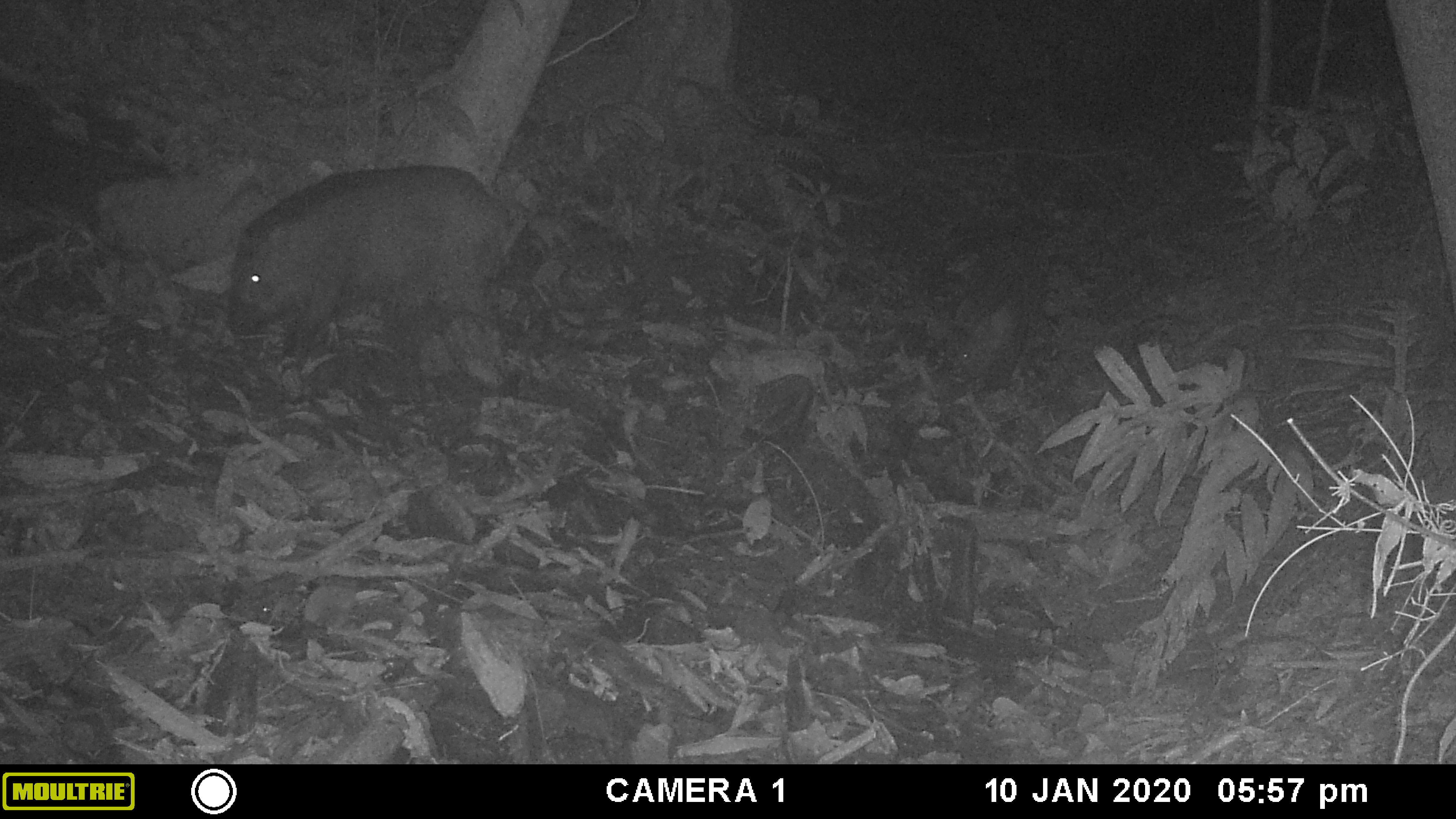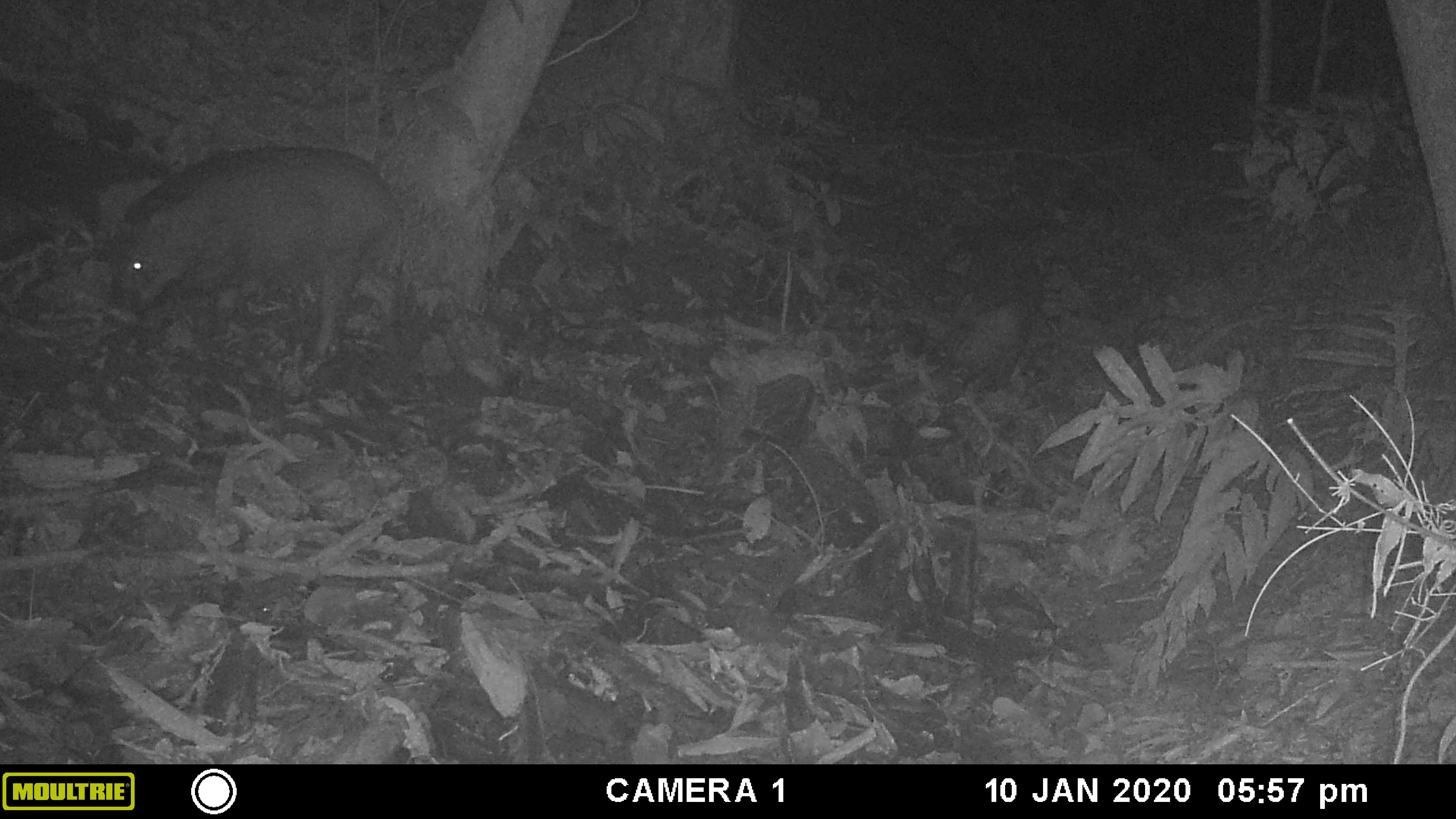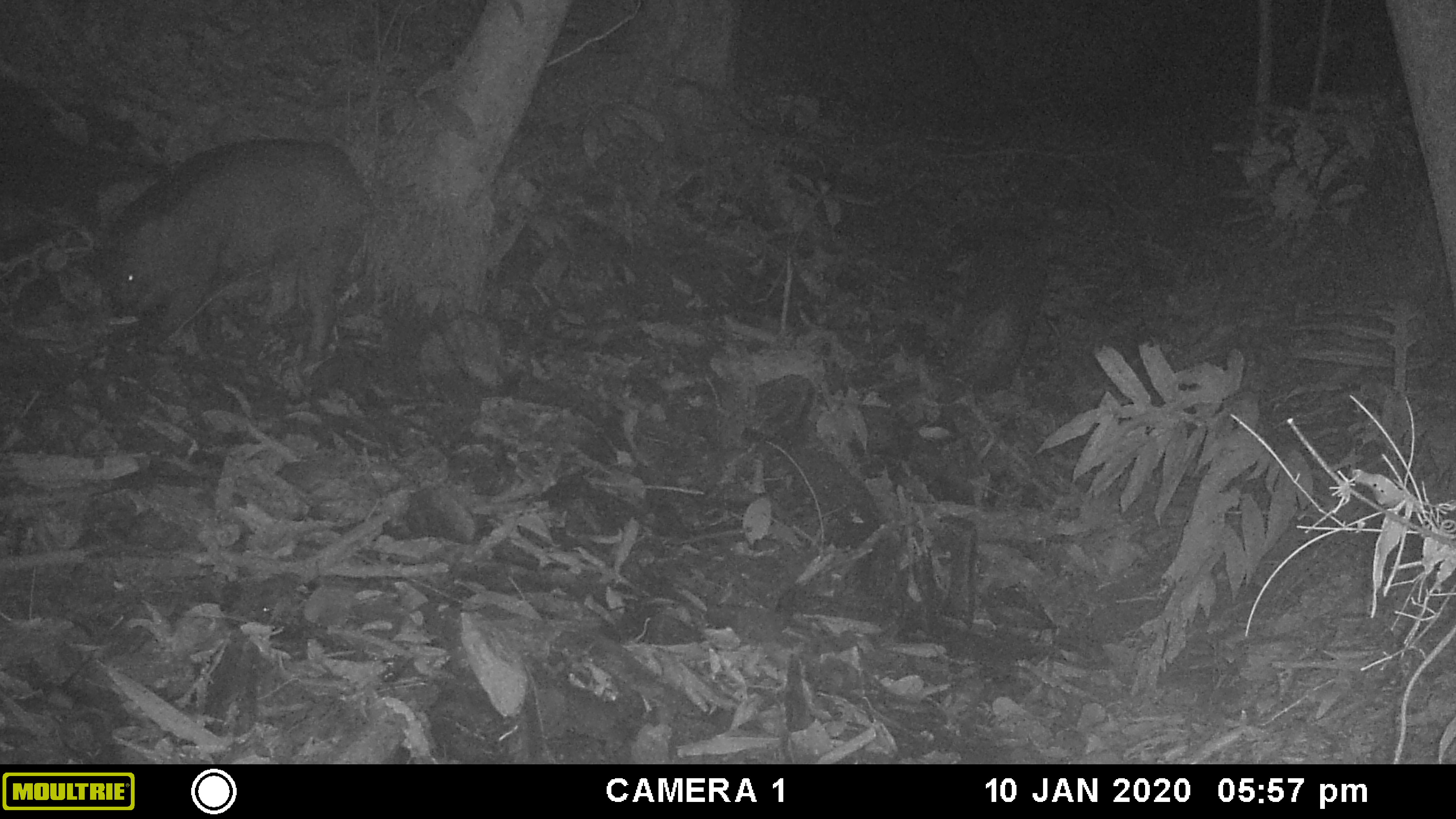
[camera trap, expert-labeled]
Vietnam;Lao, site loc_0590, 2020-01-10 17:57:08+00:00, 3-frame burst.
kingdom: Animalia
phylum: Chordata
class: Mammalia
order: Artiodactyla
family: Suidae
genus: Sus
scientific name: Sus scrofa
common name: eurasian wild pig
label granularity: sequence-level